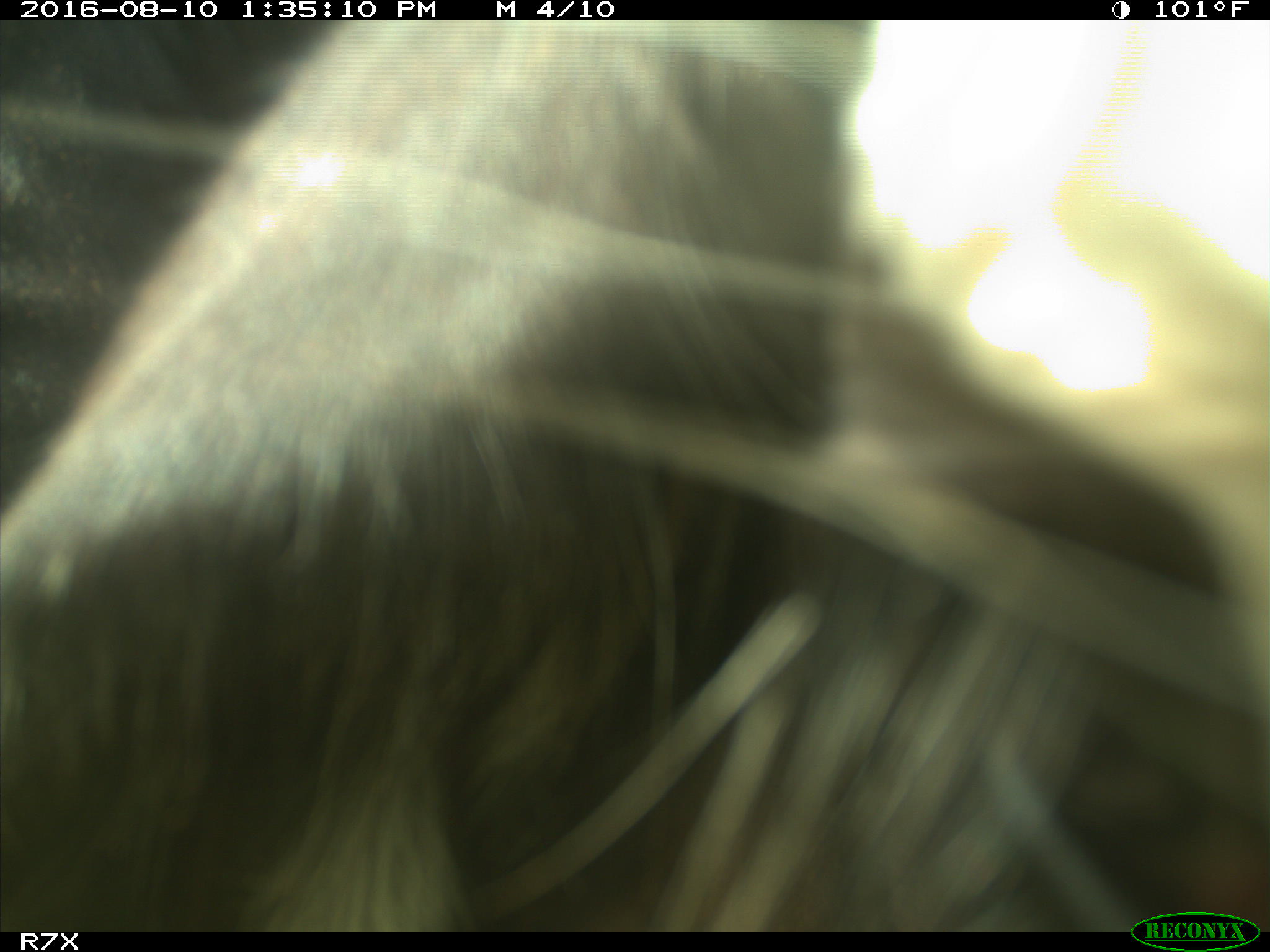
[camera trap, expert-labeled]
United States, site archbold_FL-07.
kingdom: Animalia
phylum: Chordata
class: Mammalia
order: Artiodactyla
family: Bovidae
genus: Bos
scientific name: Bos taurus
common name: domestic cow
Bos taurus (domestic cow).